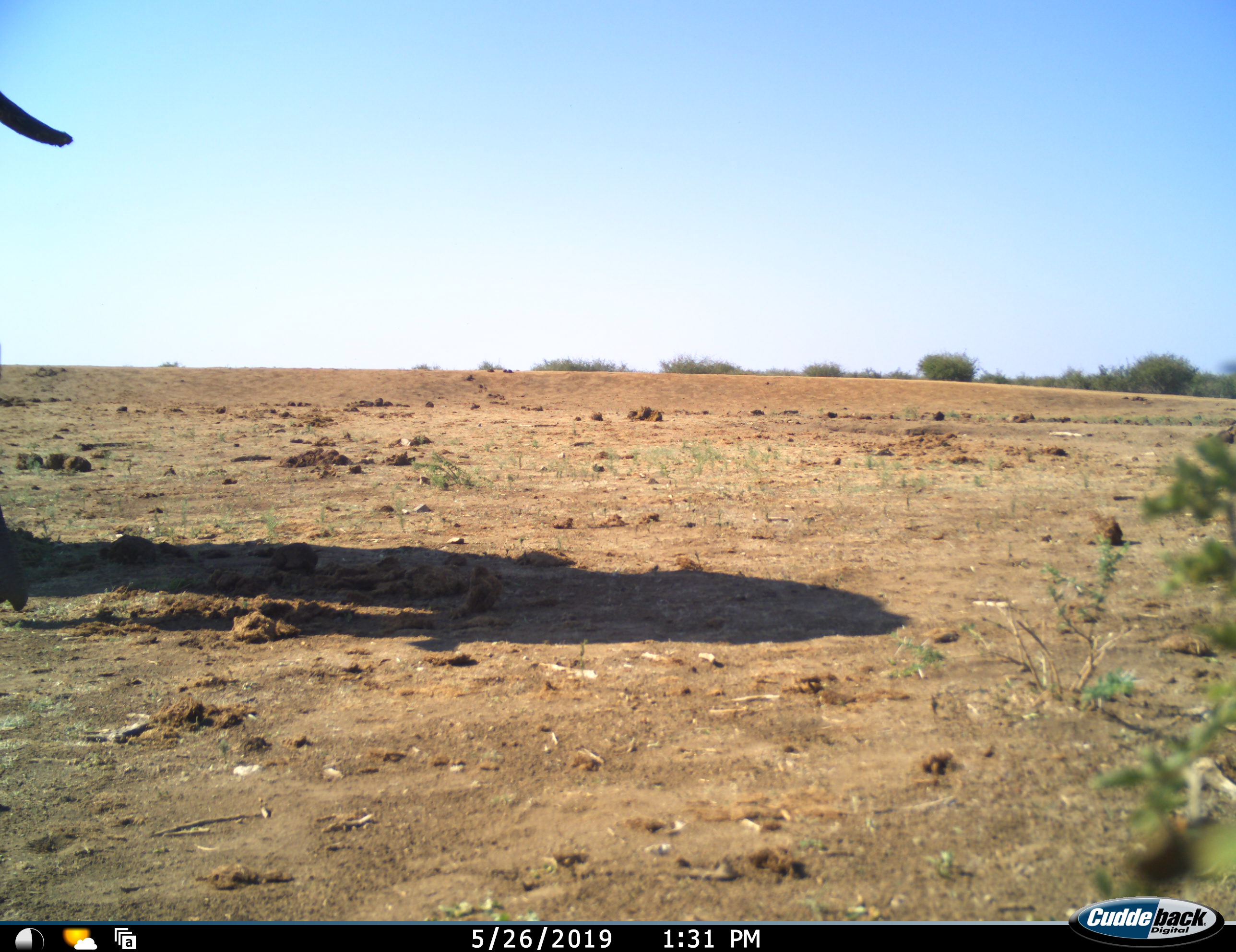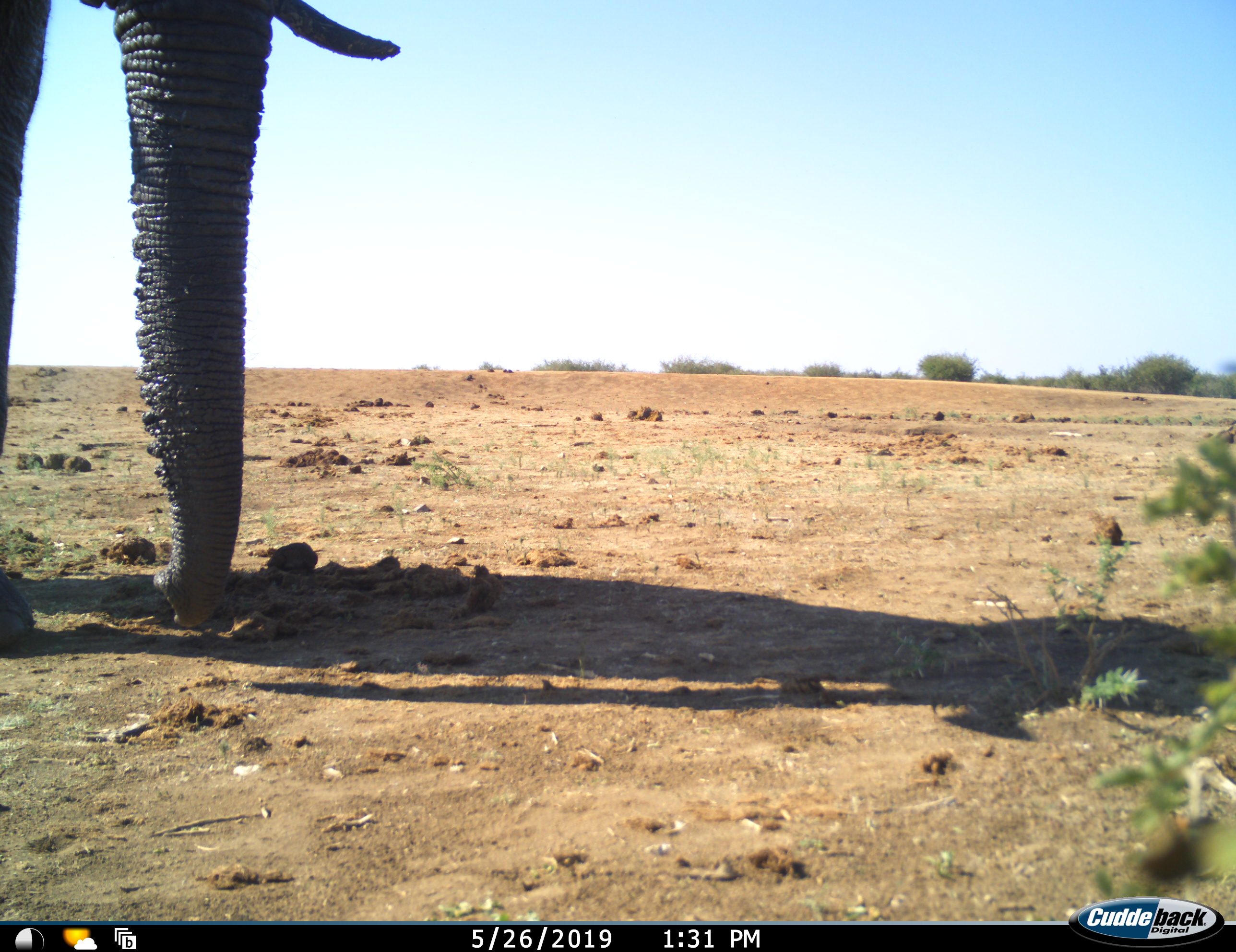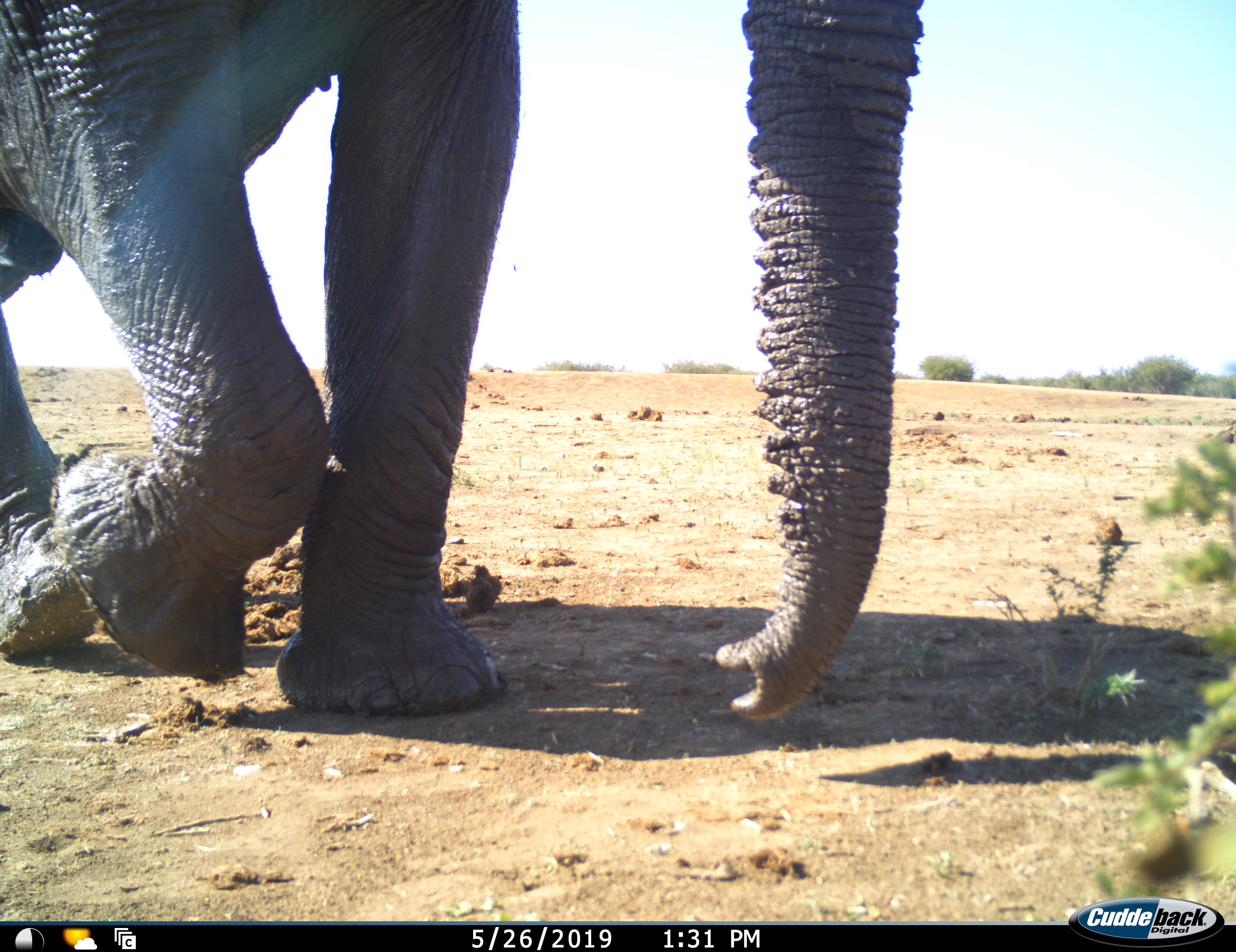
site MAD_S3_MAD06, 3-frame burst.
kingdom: Animalia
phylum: Chordata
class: Mammalia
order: Proboscidea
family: Elephantidae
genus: Loxodonta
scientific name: Loxodonta africana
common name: african bush elephant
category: elephant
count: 1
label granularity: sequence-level